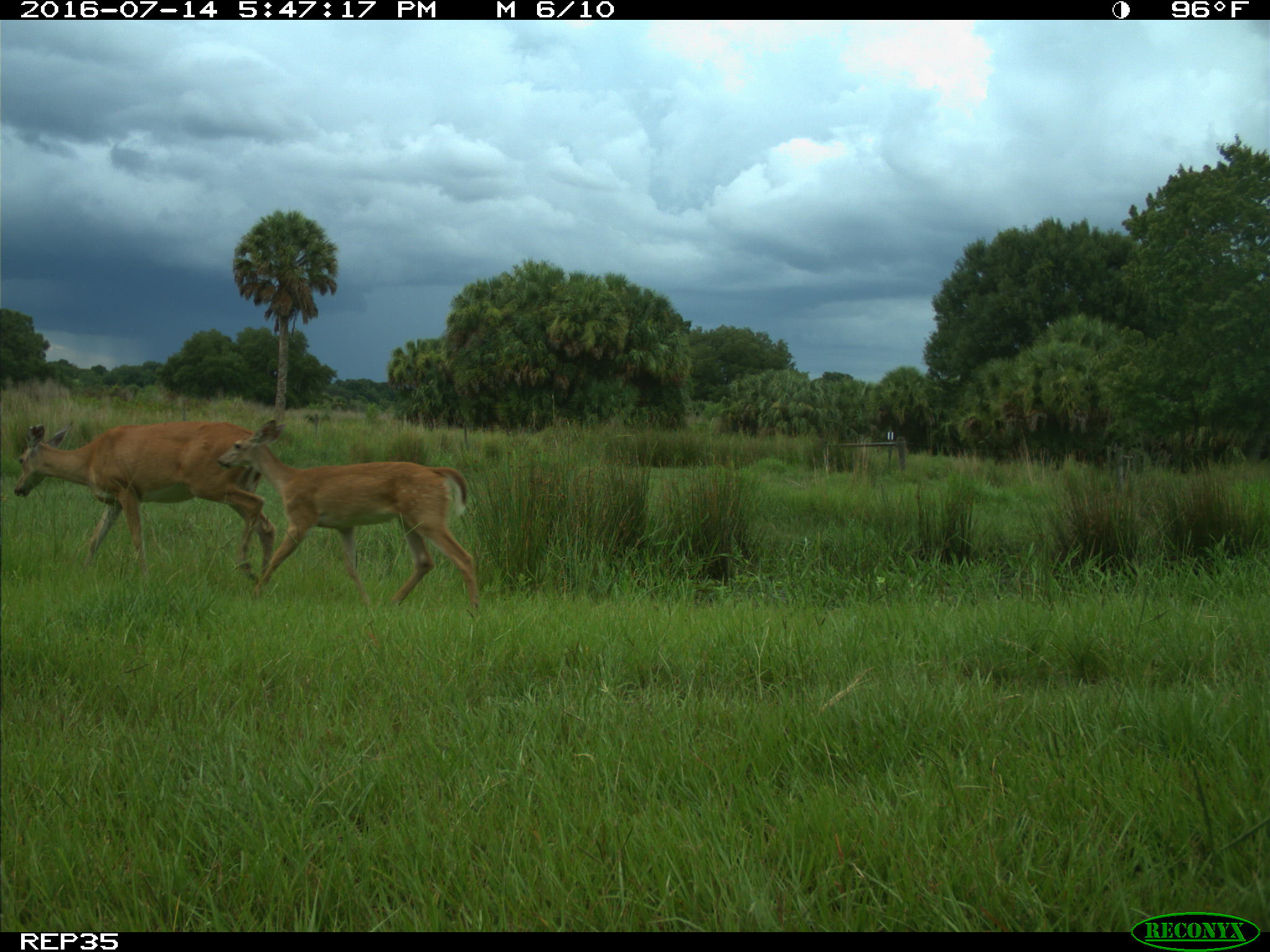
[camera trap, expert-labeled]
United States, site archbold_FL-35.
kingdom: Animalia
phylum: Chordata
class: Mammalia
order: Artiodactyla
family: Cervidae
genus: Odocoileus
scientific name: Odocoileus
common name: deer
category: unidentified deer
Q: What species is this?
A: Unidentified deer (deer) (Odocoileus).